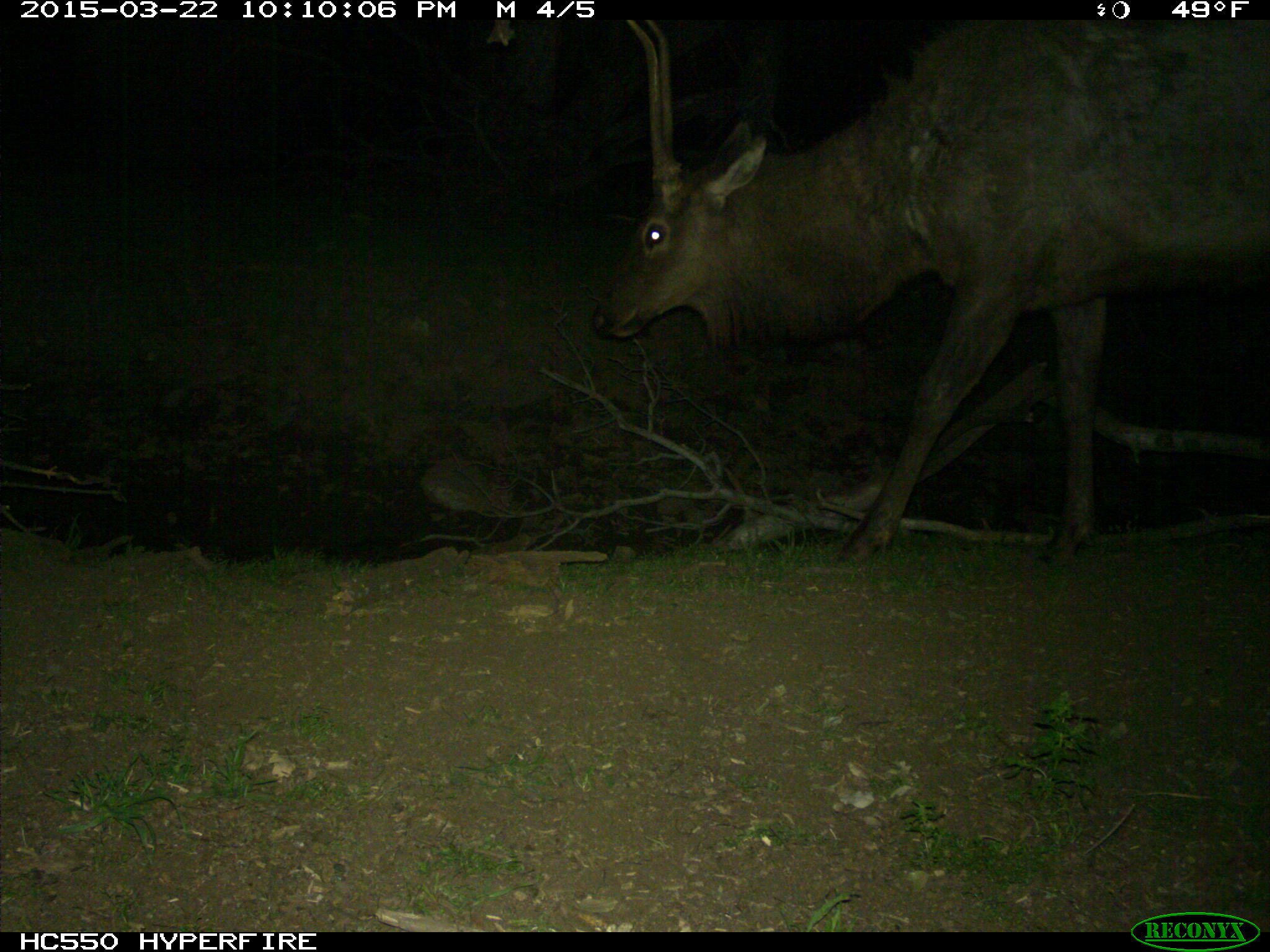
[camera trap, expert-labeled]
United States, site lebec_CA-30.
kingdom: Animalia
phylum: Chordata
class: Mammalia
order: Artiodactyla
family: Cervidae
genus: Cervus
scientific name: Cervus canadensis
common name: elk